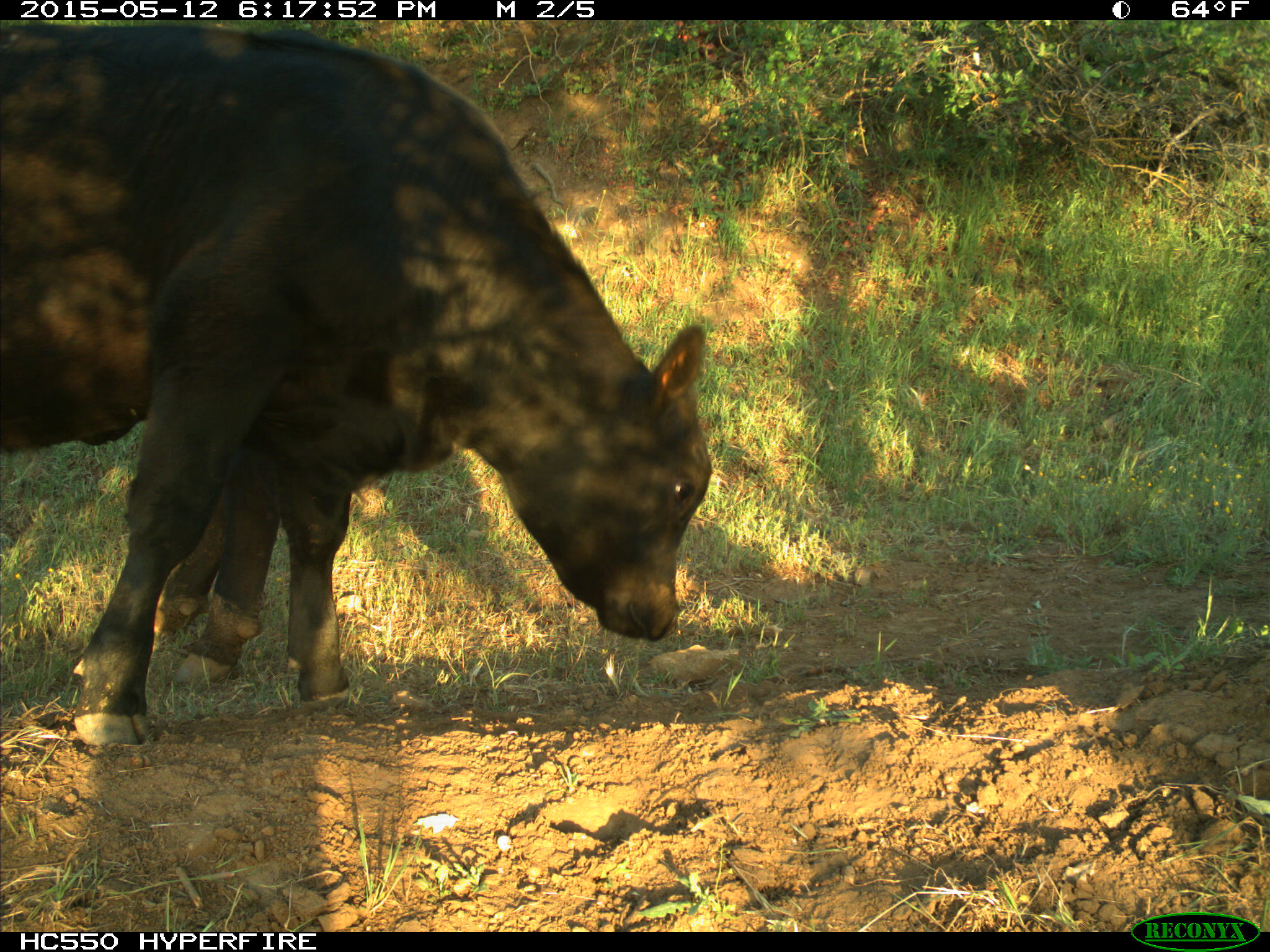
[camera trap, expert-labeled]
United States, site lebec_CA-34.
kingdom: Animalia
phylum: Chordata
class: Mammalia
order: Artiodactyla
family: Bovidae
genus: Bos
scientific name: Bos taurus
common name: domestic cow